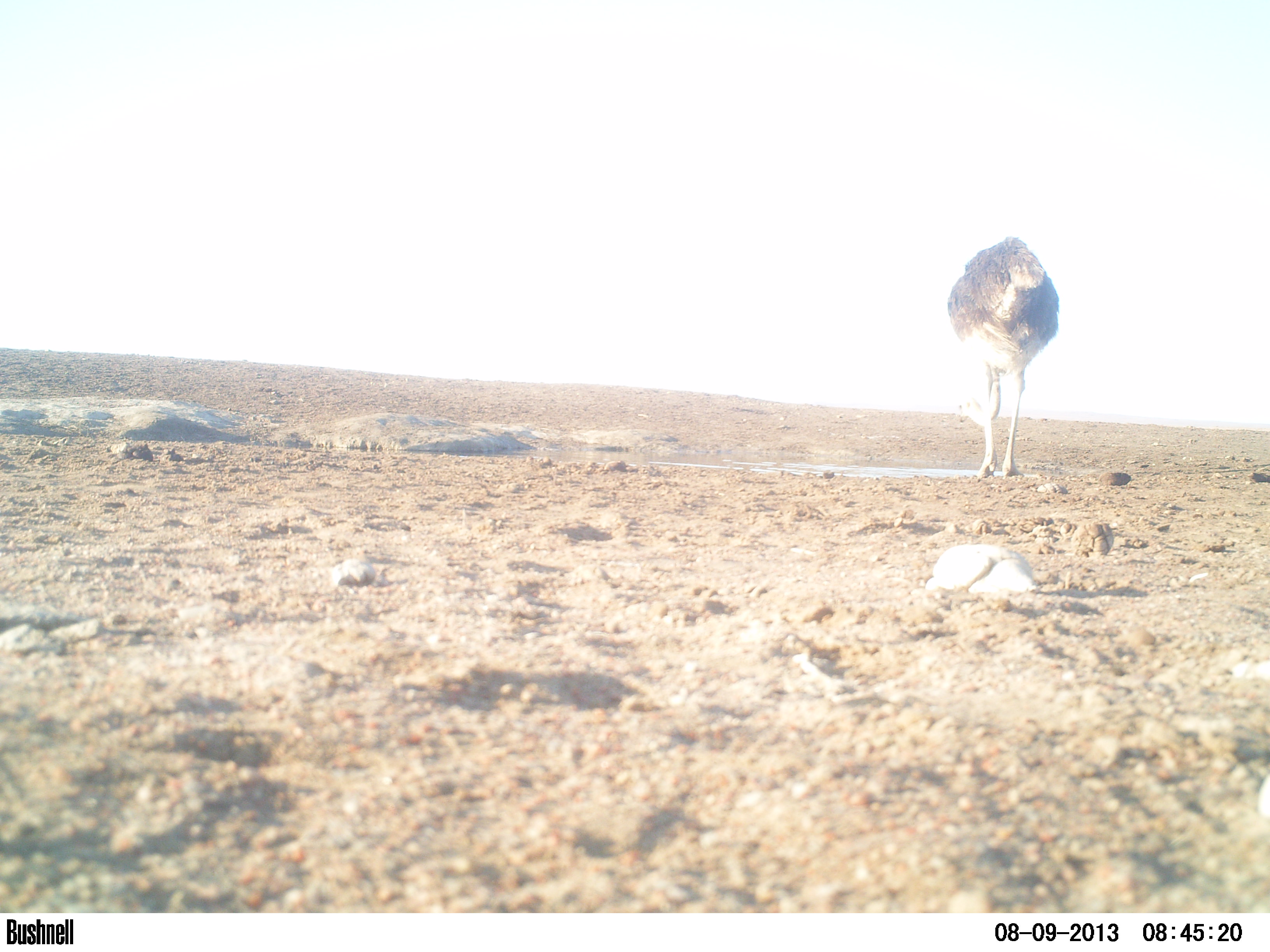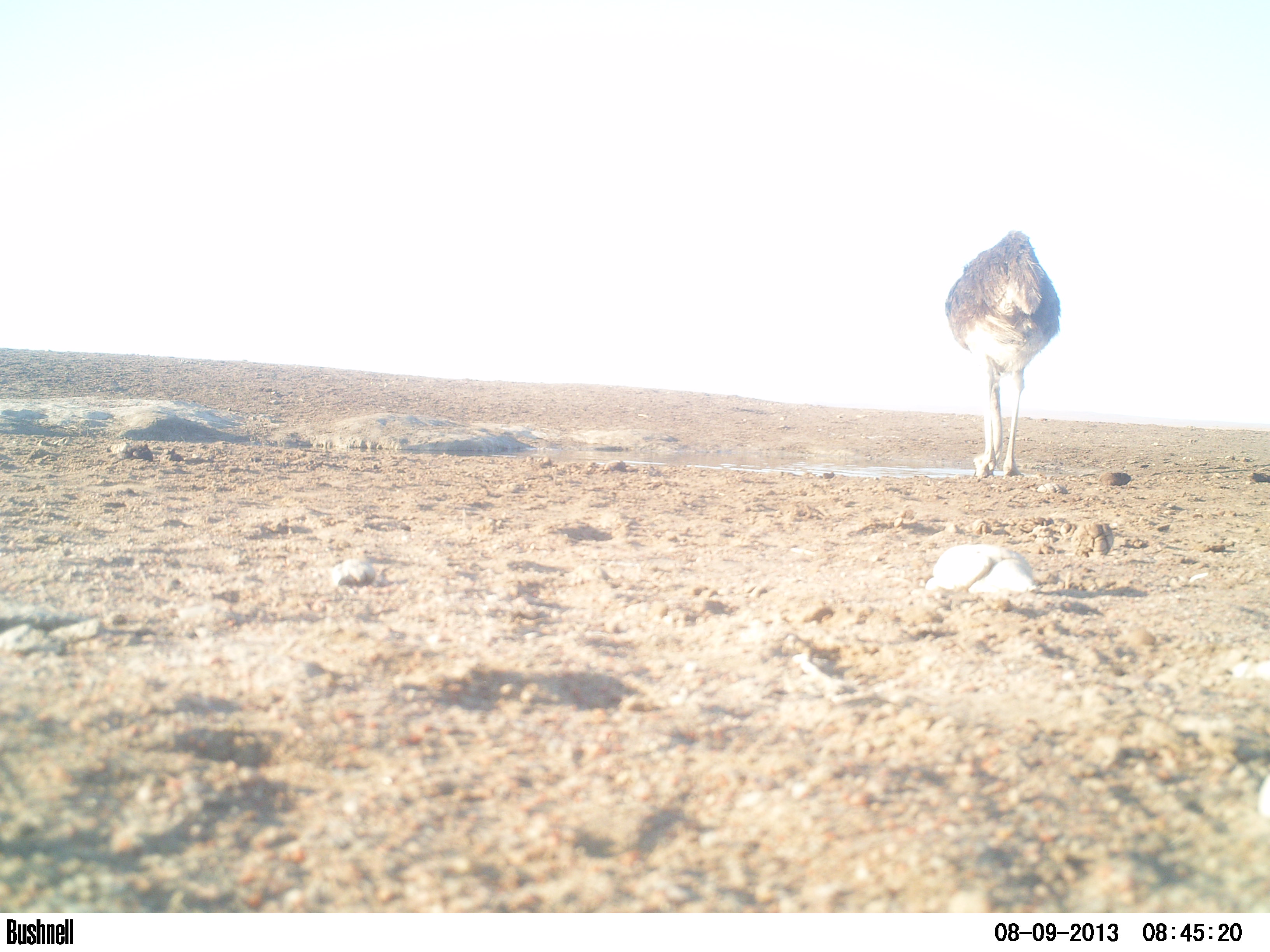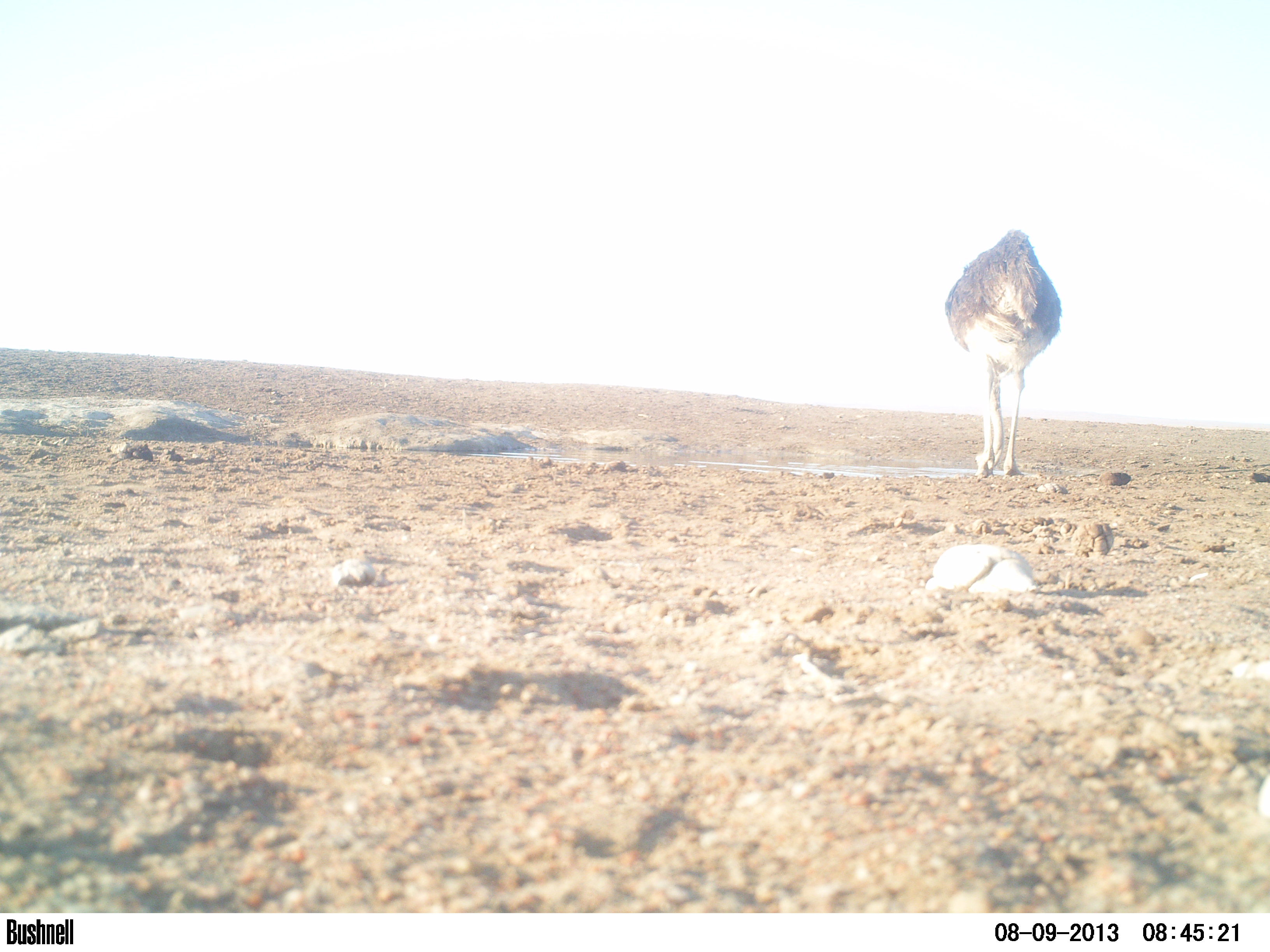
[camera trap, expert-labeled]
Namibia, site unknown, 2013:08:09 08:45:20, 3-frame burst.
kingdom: Animalia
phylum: Chordata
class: Aves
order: Struthioniformes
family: Struthionidae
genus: Struthio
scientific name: Struthio camelus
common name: common ostrich